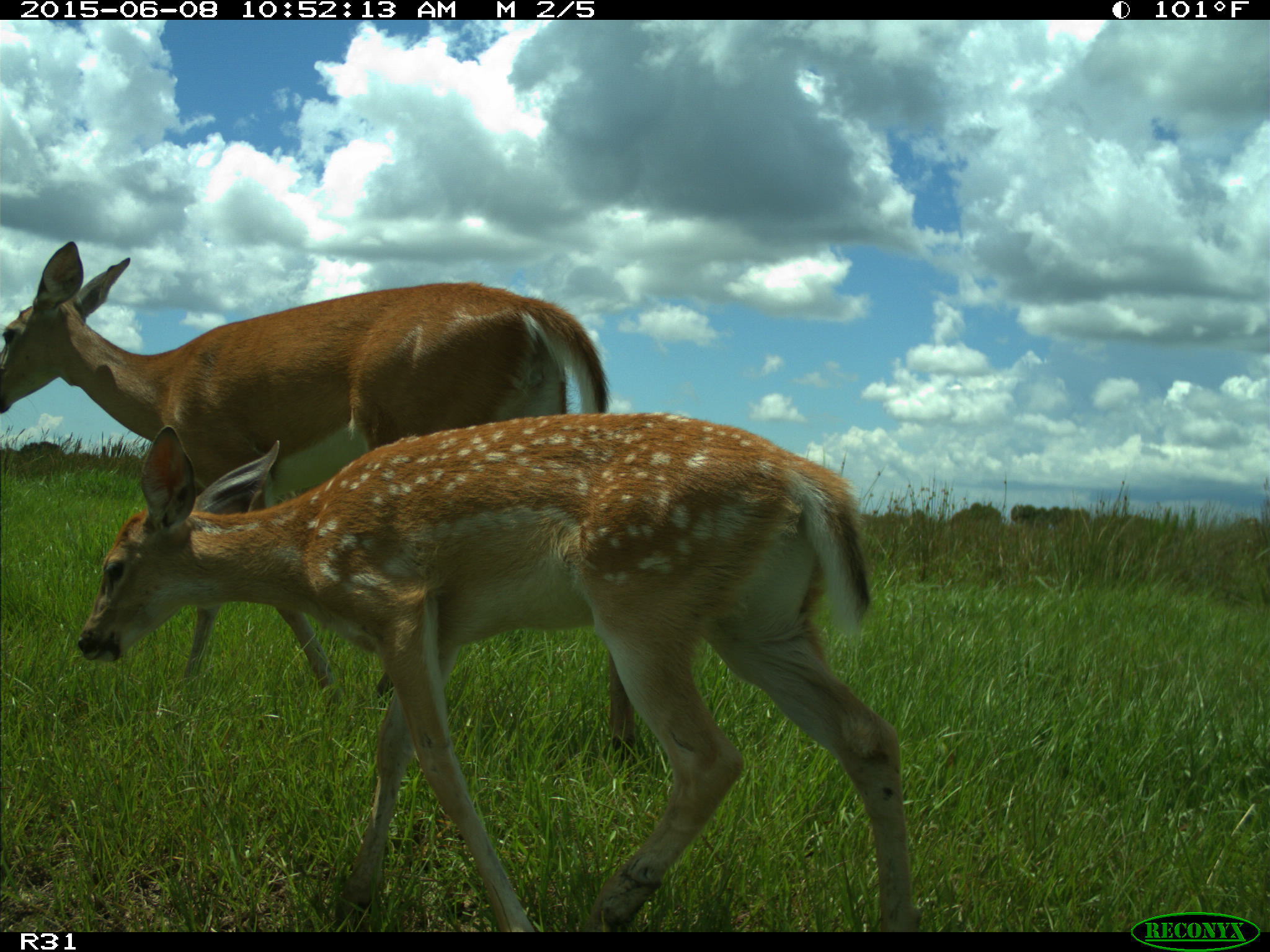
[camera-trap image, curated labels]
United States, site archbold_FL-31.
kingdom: Animalia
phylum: Chordata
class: Mammalia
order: Artiodactyla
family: Cervidae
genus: Odocoileus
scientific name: Odocoileus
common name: deer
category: unidentified deer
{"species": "unidentified deer (deer) (Odocoileus)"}